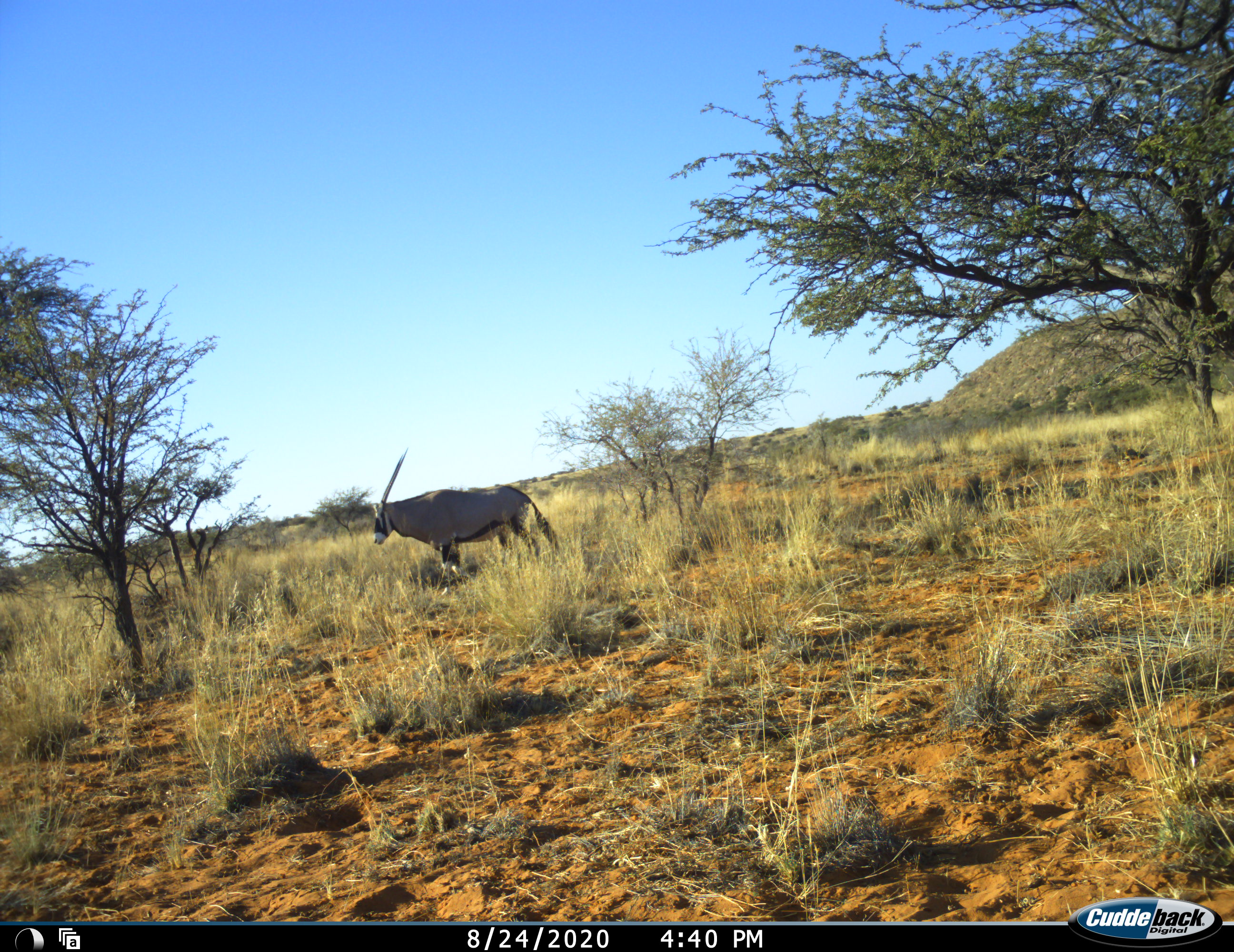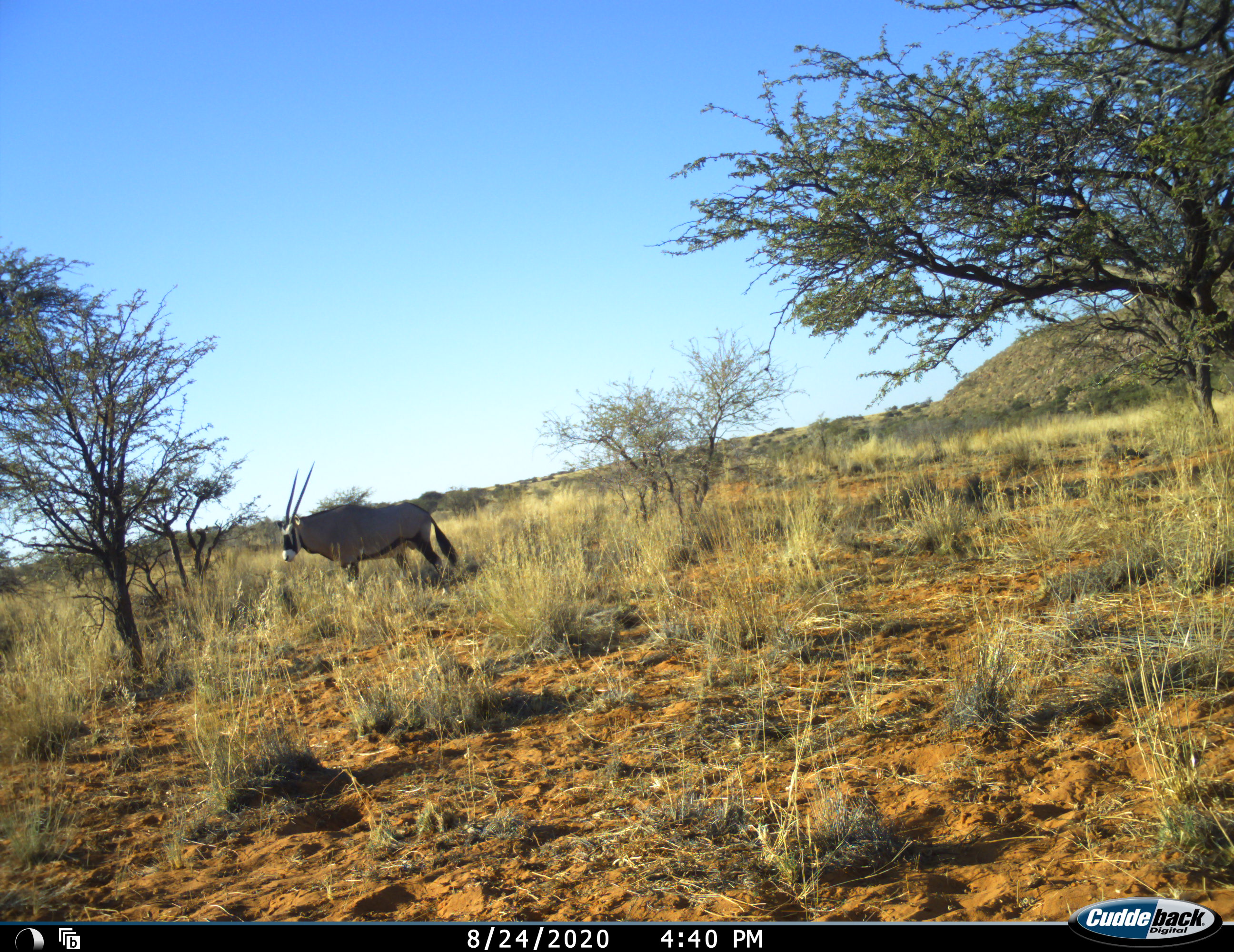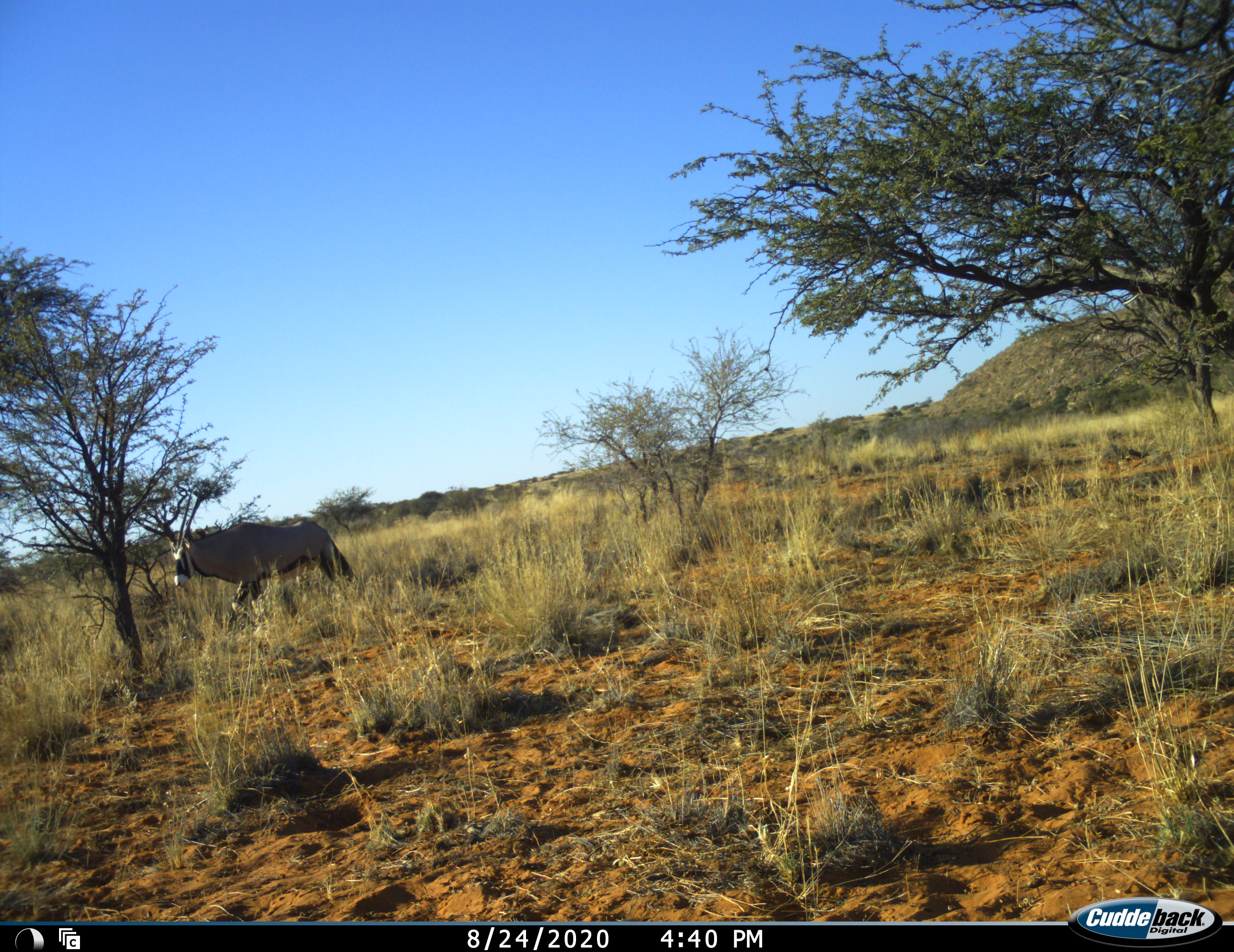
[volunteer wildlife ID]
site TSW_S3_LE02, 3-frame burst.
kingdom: Animalia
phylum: Chordata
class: Mammalia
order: Artiodactyla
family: Bovidae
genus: Oryx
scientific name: Oryx gazella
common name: gemsbok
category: oryx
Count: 1.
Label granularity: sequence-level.